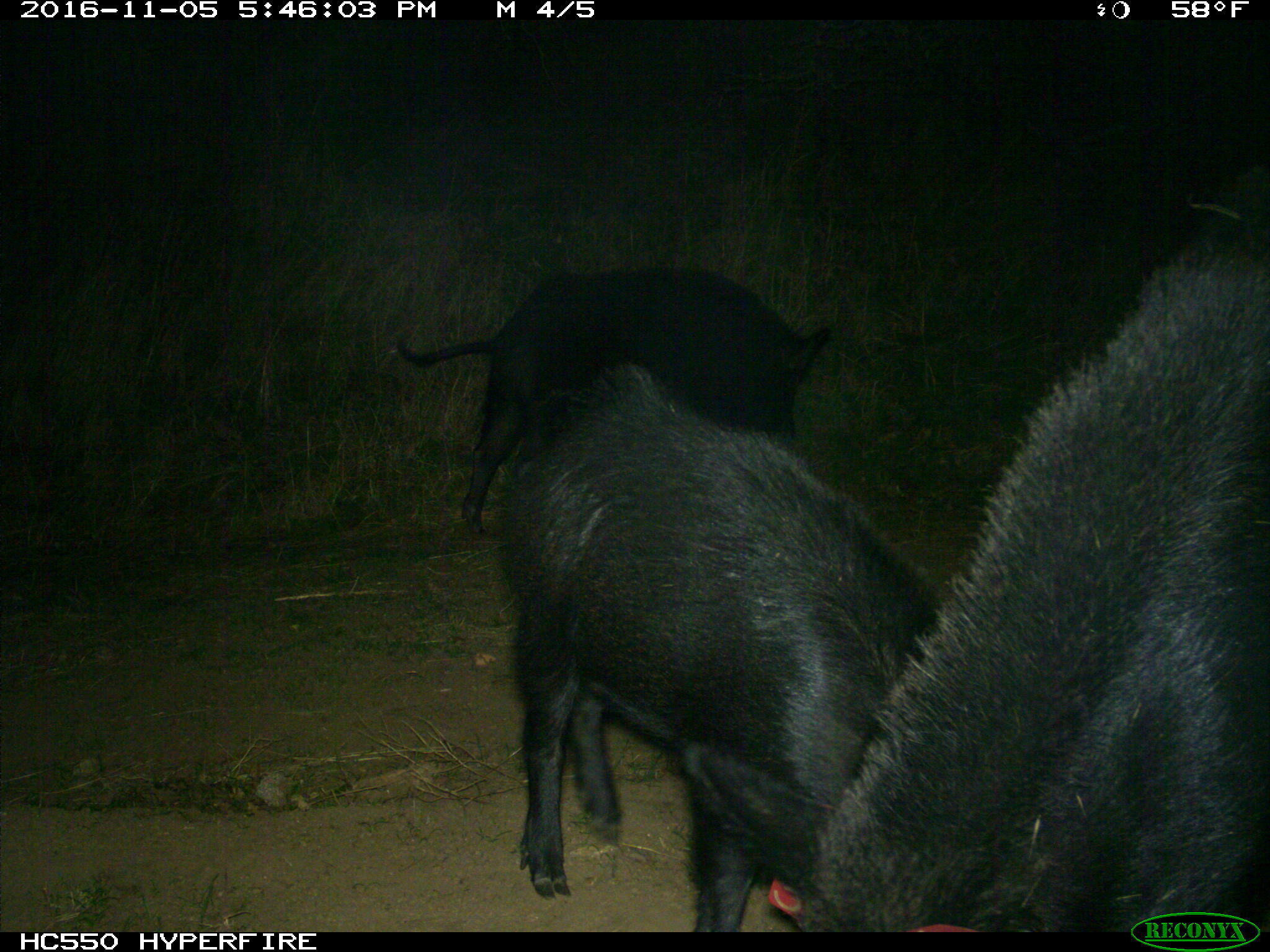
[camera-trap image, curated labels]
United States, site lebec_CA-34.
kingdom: Animalia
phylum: Chordata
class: Mammalia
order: Artiodactyla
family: Suidae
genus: Sus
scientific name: Sus scrofa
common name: wild boar